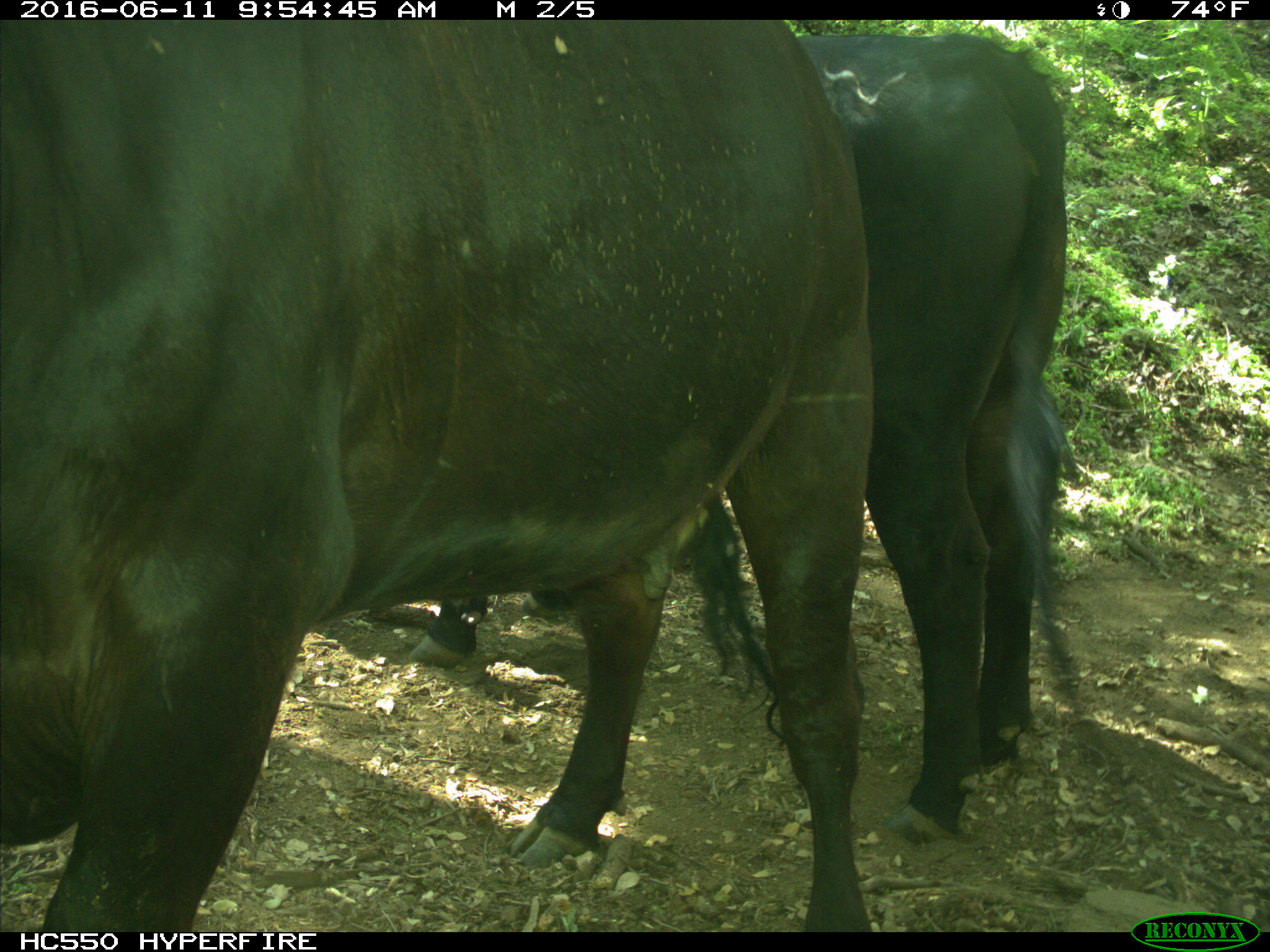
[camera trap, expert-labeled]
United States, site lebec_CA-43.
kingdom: Animalia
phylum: Chordata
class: Mammalia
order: Artiodactyla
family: Bovidae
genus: Bos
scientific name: Bos taurus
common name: domestic cow